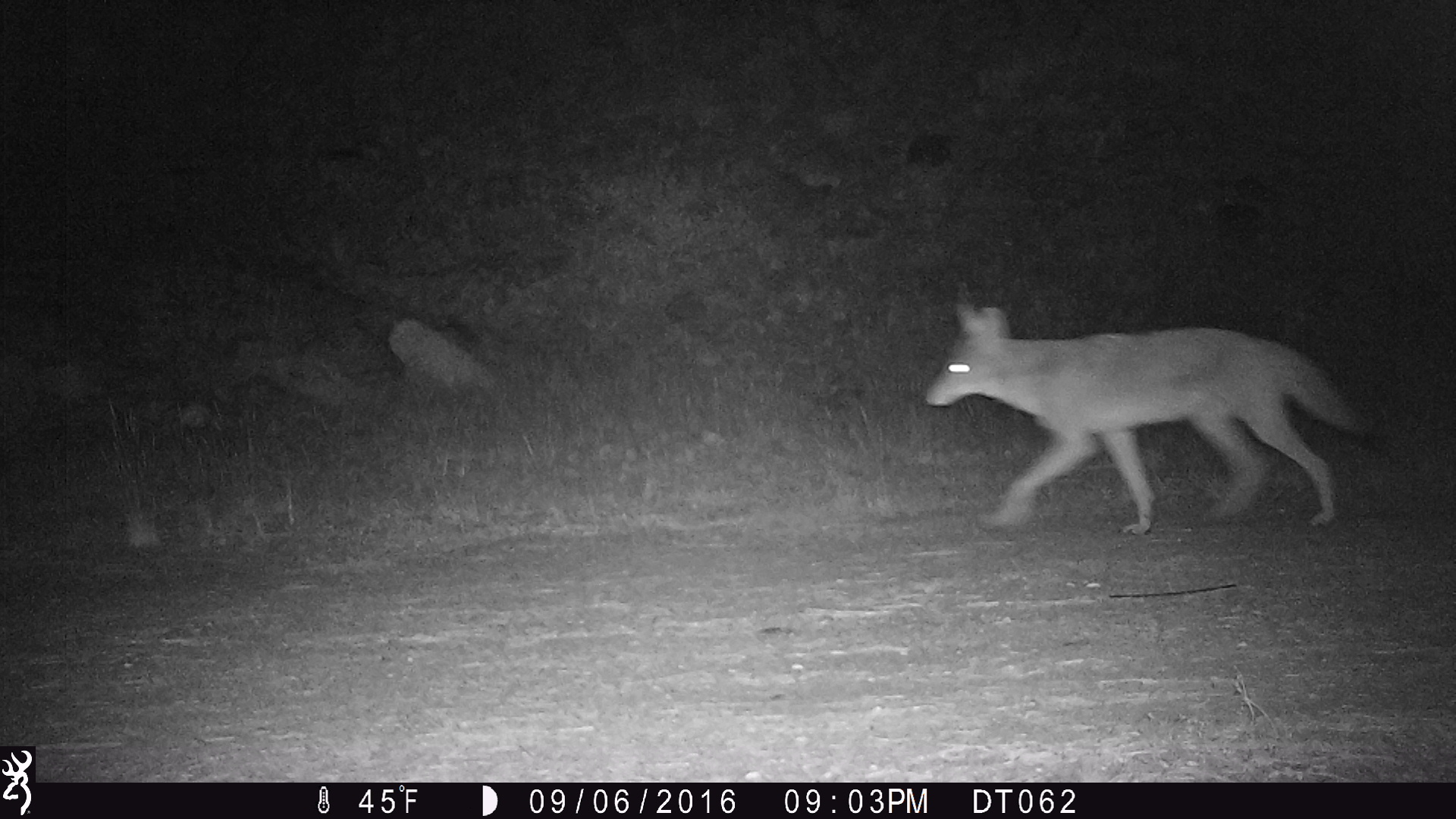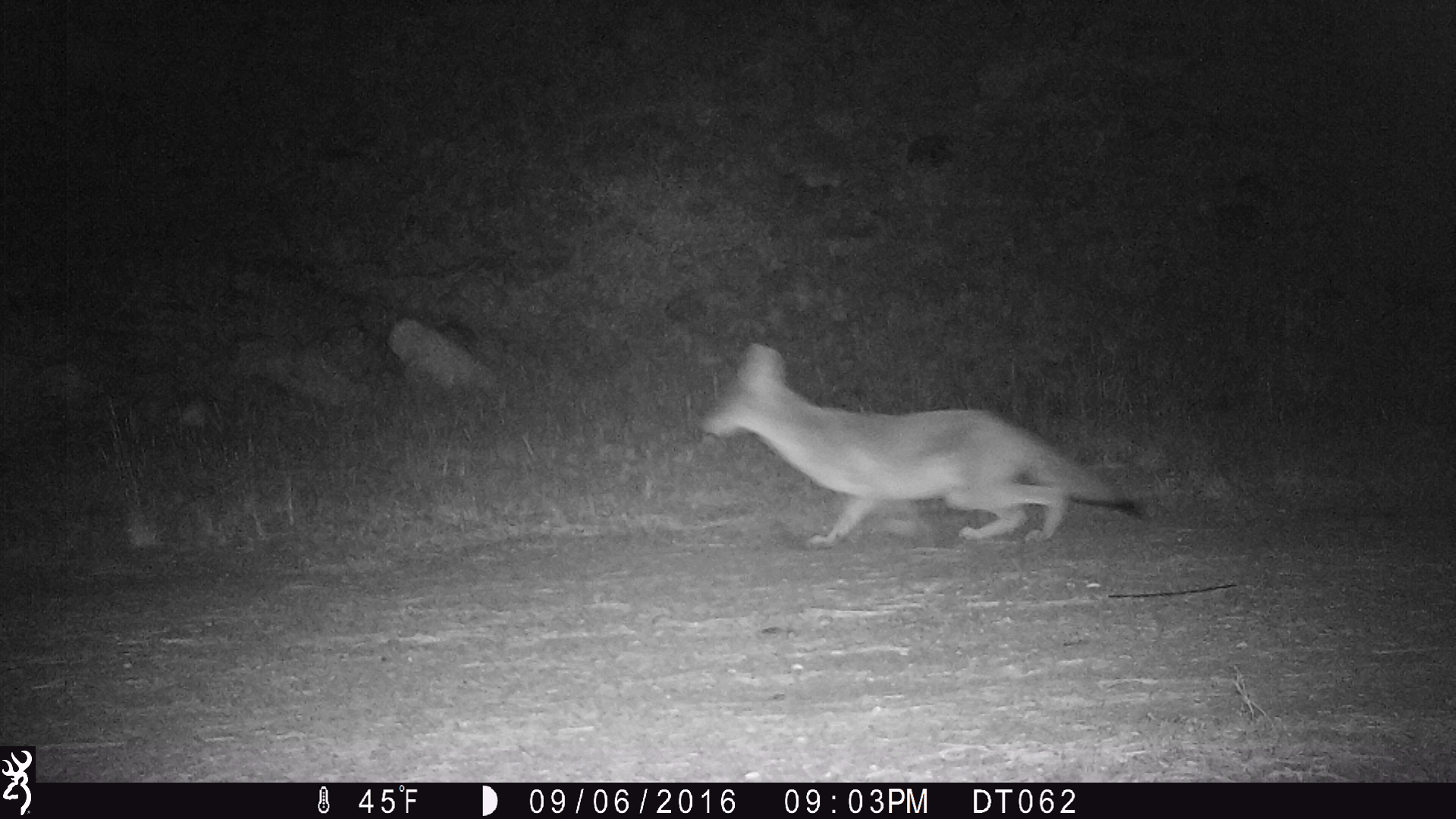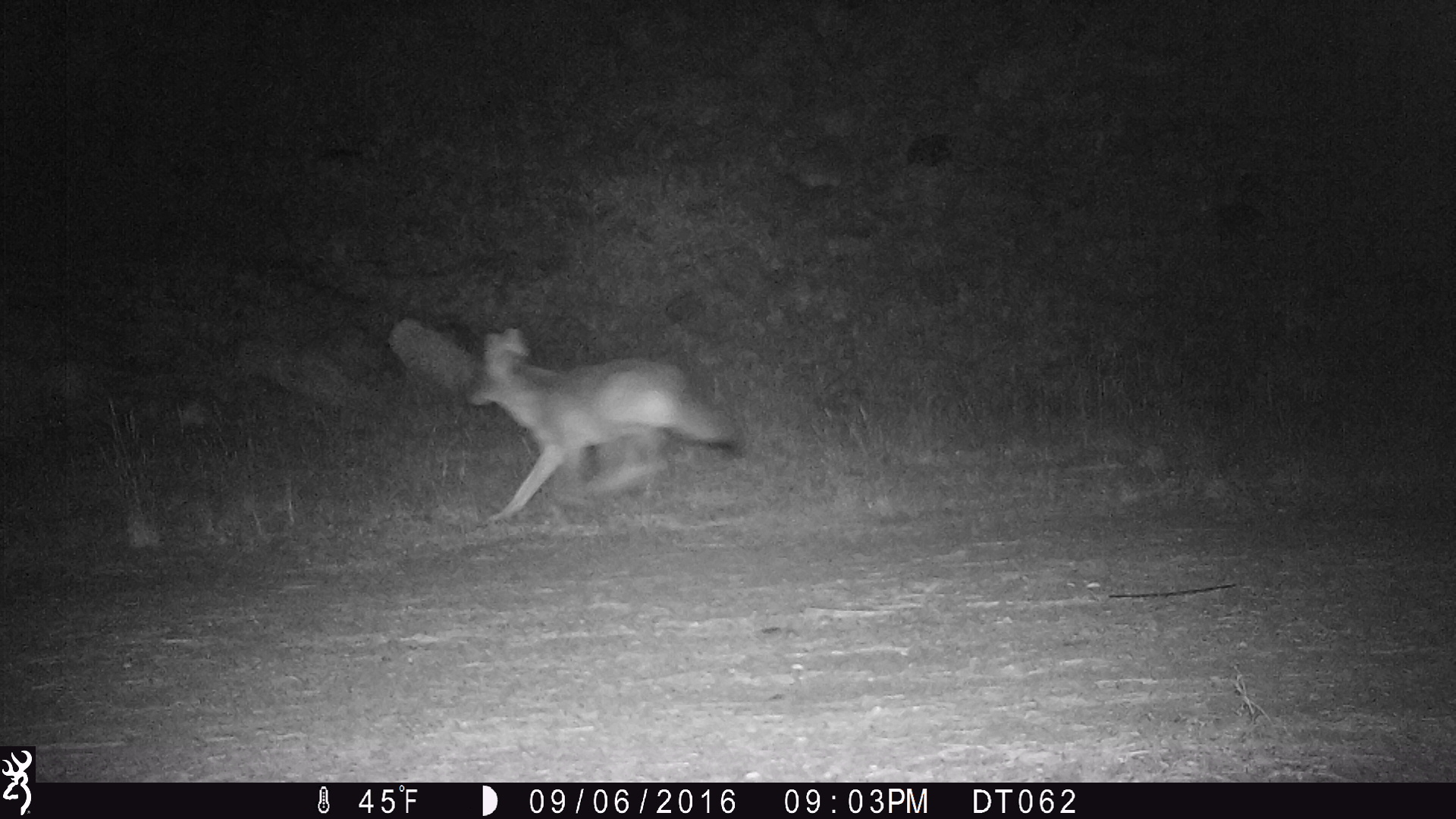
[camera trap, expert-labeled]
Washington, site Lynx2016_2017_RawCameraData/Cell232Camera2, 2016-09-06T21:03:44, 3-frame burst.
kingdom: Animalia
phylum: Chordata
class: Mammalia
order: Carnivora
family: Canidae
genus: Canis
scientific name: Canis latrans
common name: coyote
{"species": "Canis latrans (coyote)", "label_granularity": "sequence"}